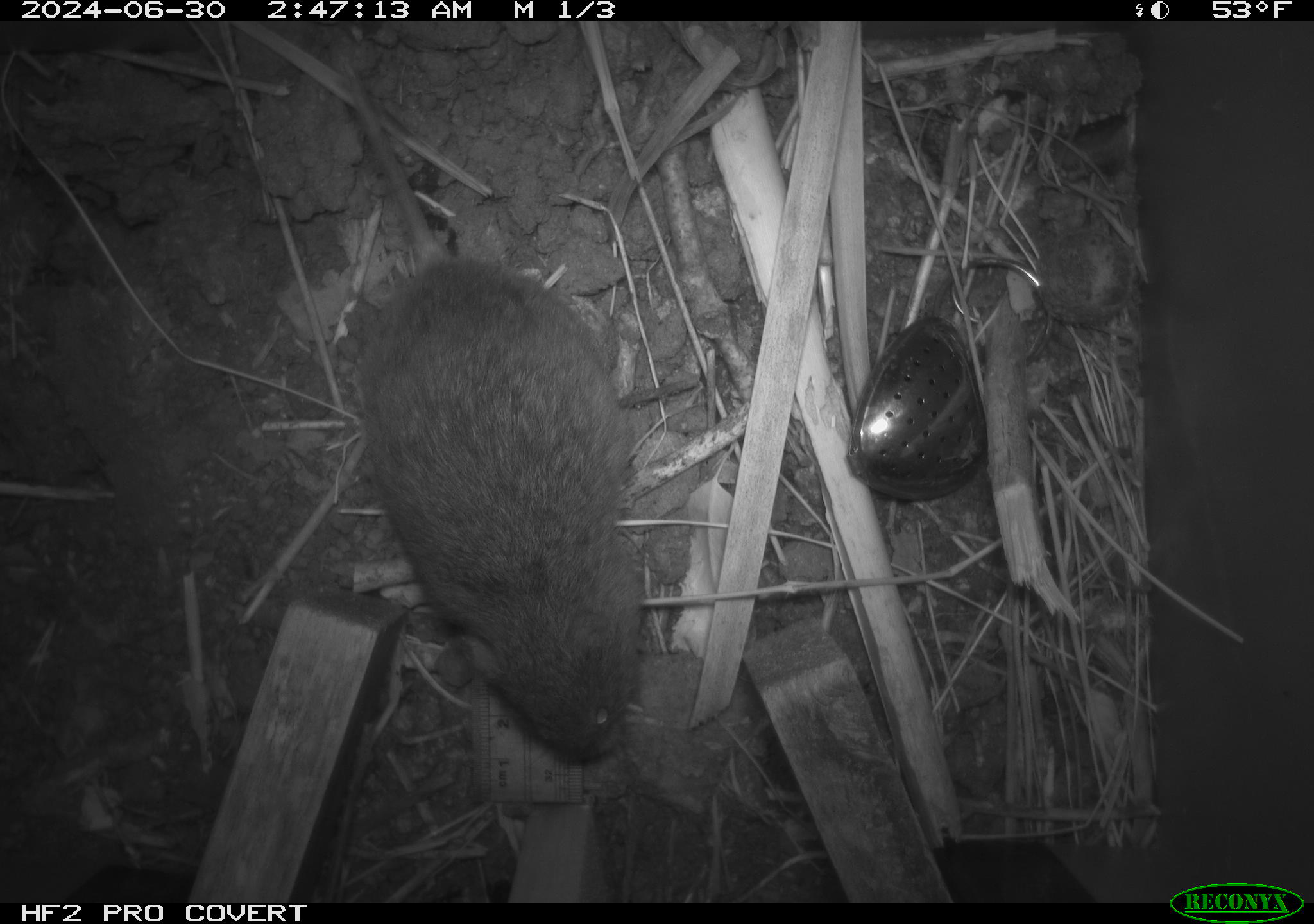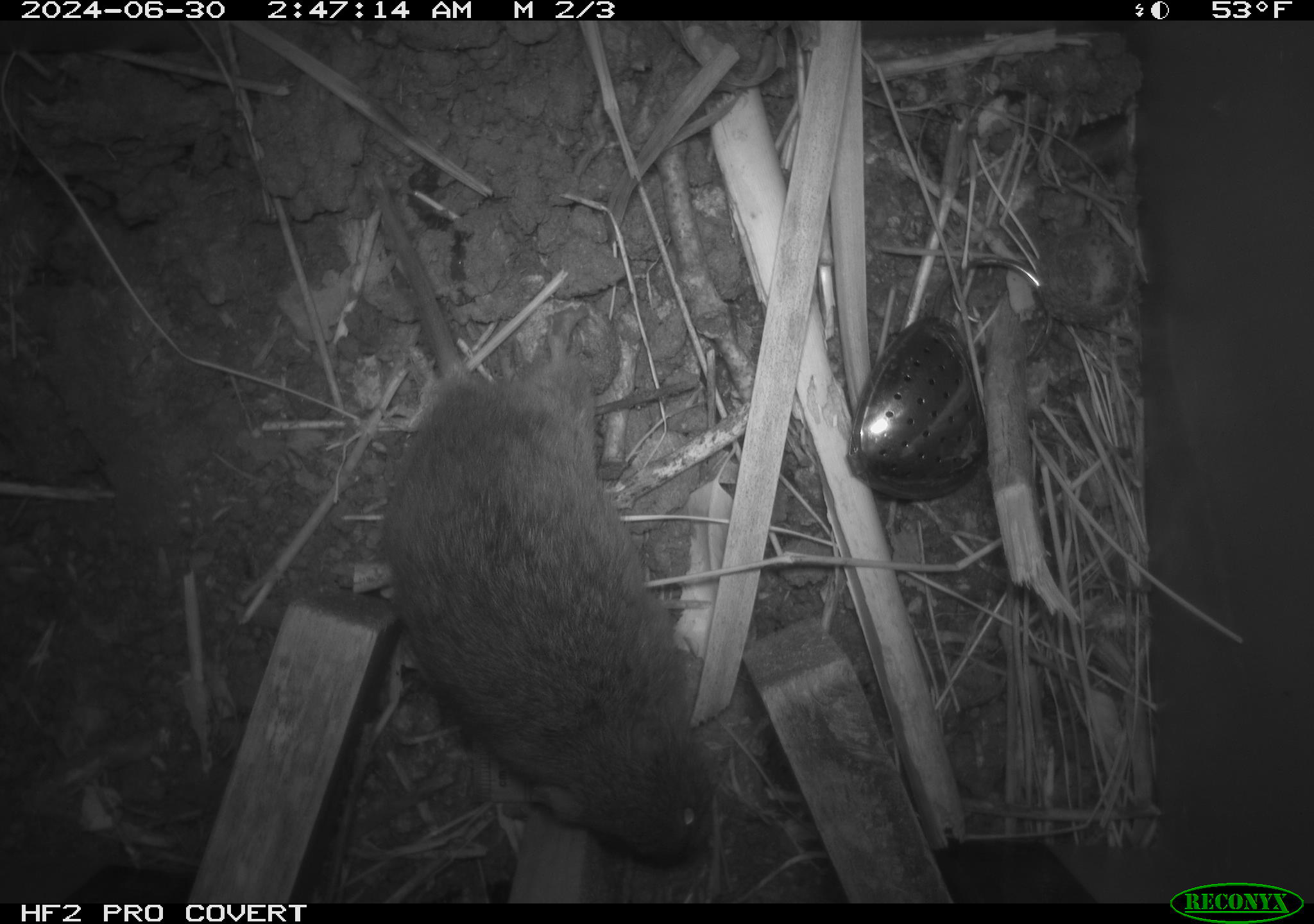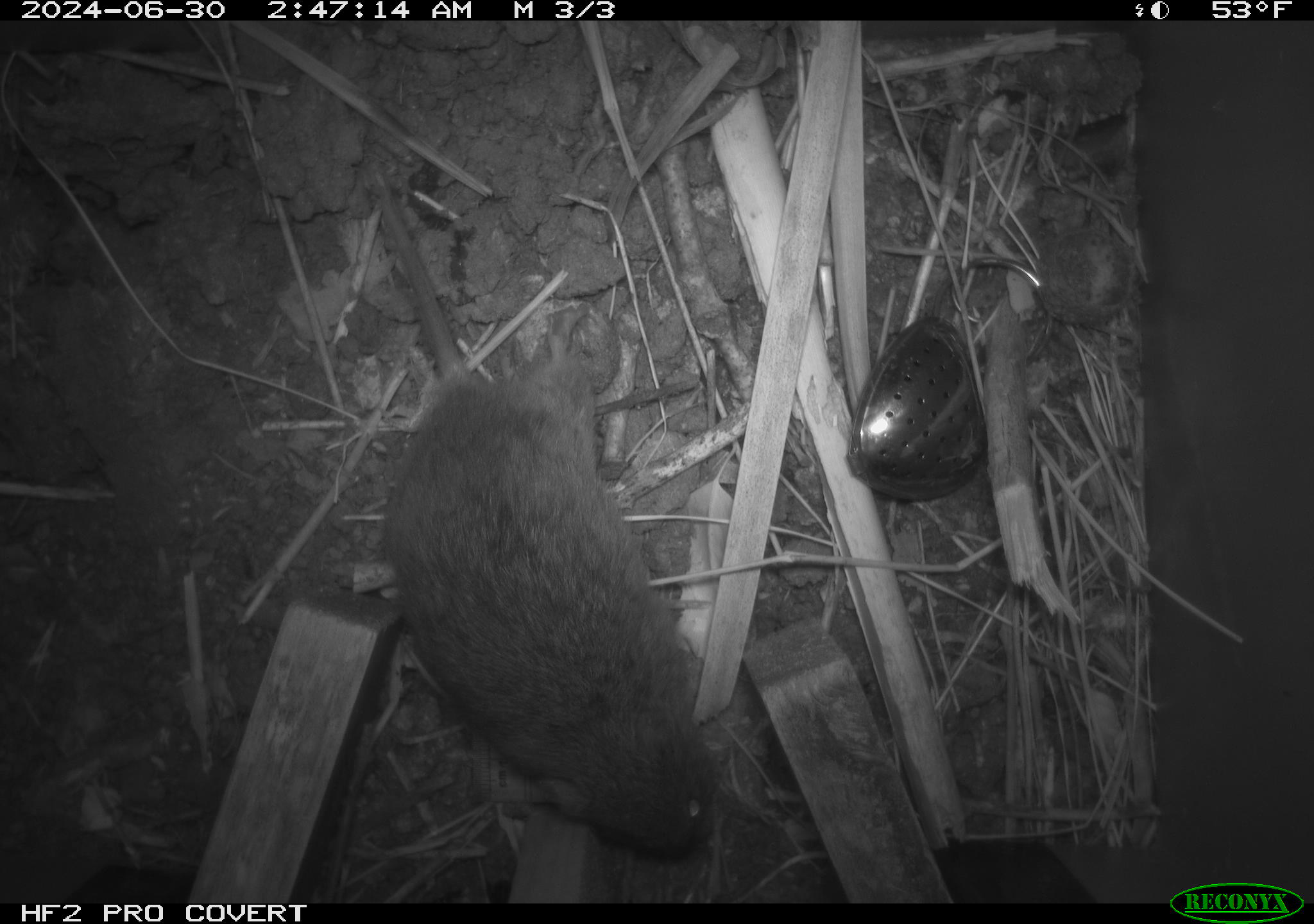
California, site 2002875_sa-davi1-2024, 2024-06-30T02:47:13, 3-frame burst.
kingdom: Animalia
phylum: Chordata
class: Mammalia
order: Rodentia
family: Cricetidae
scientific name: Arvicolinae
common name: voles, lemmings, and muskrats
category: arvicolinae subfamily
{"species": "arvicolinae subfamily (voles, lemmings, and muskrats) (Arvicolinae)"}